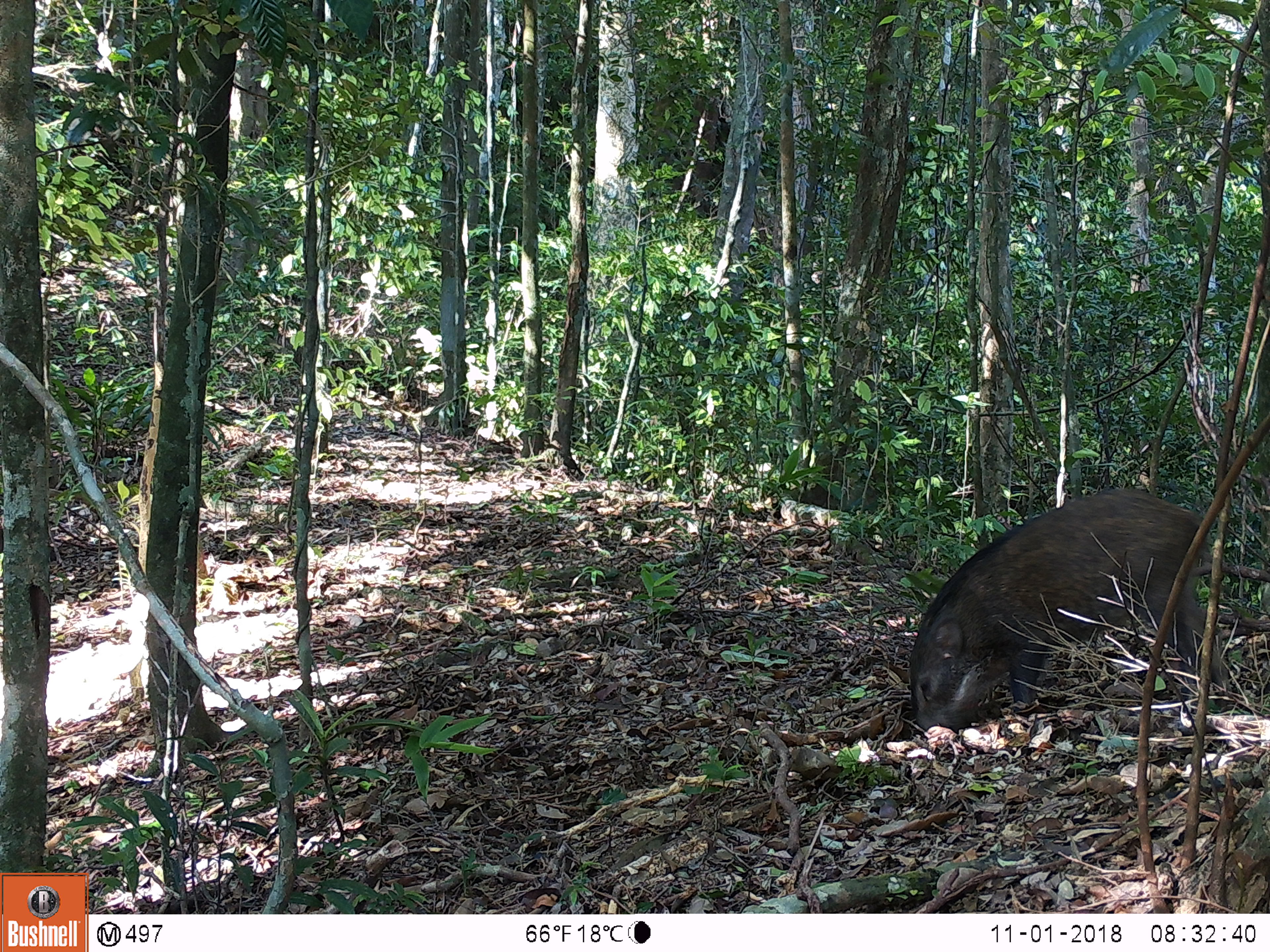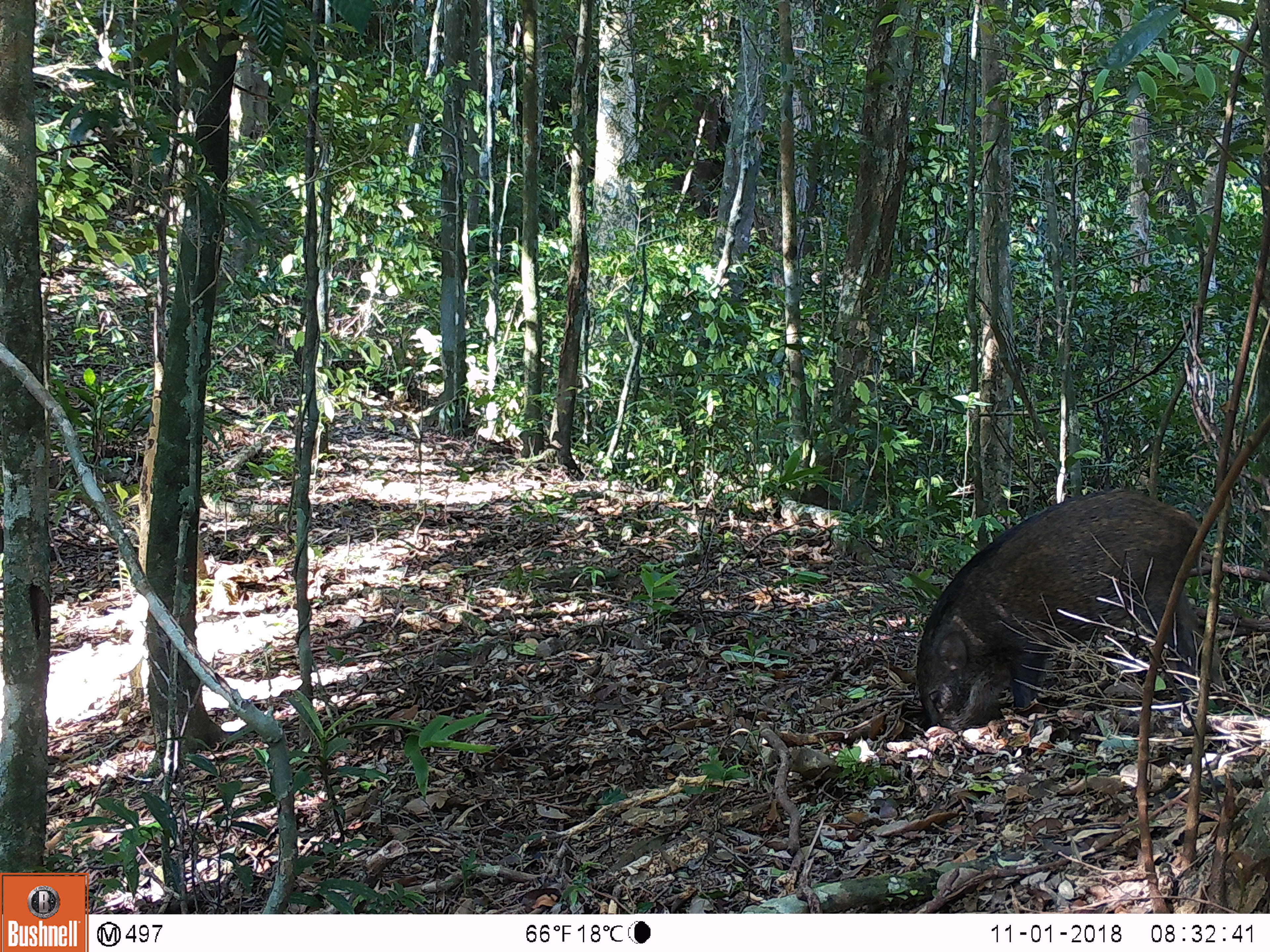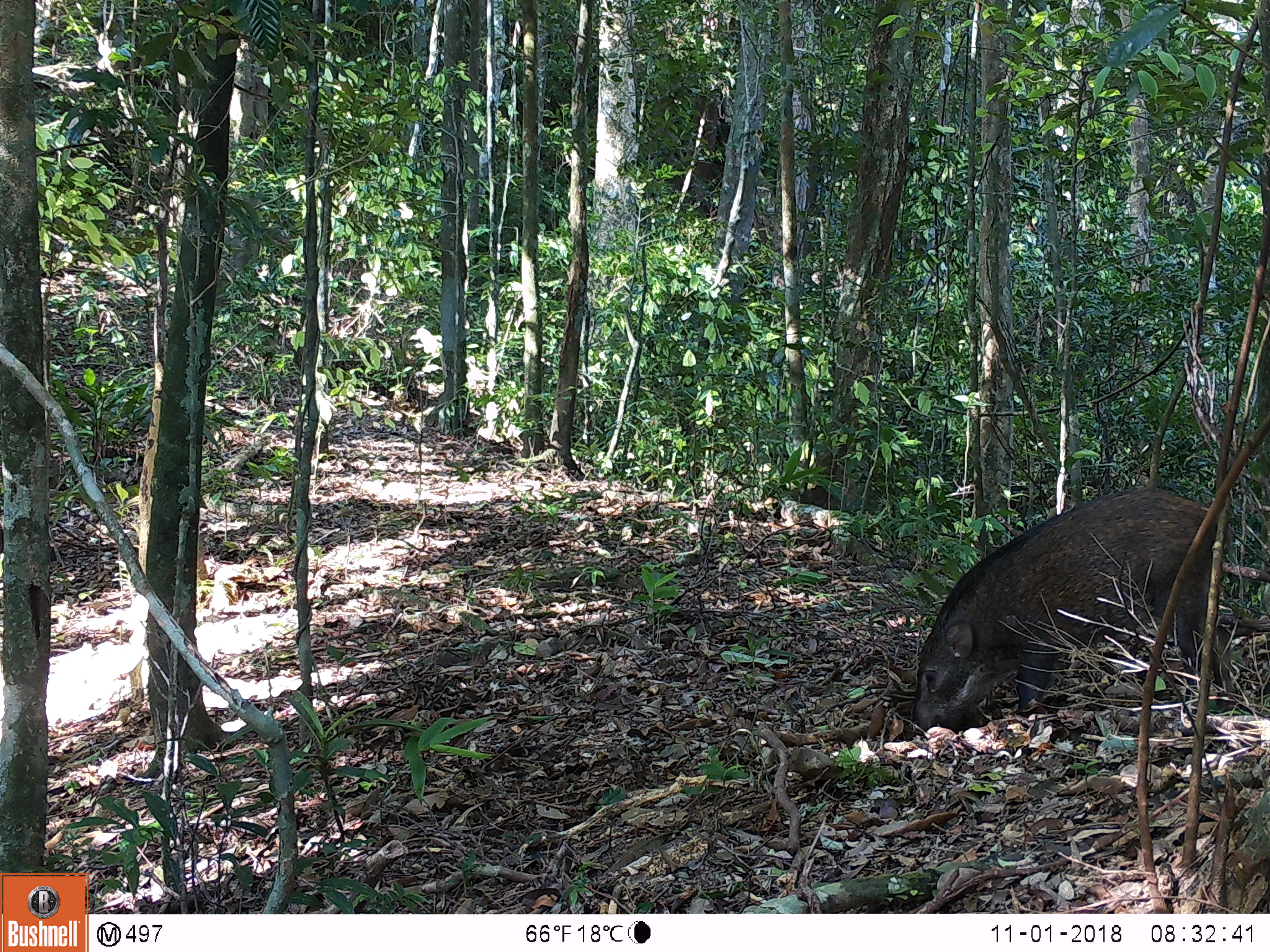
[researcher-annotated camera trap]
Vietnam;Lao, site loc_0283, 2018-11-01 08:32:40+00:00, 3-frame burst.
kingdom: Animalia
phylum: Chordata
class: Mammalia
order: Artiodactyla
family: Suidae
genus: Sus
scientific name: Sus scrofa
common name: eurasian wild pig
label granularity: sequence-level